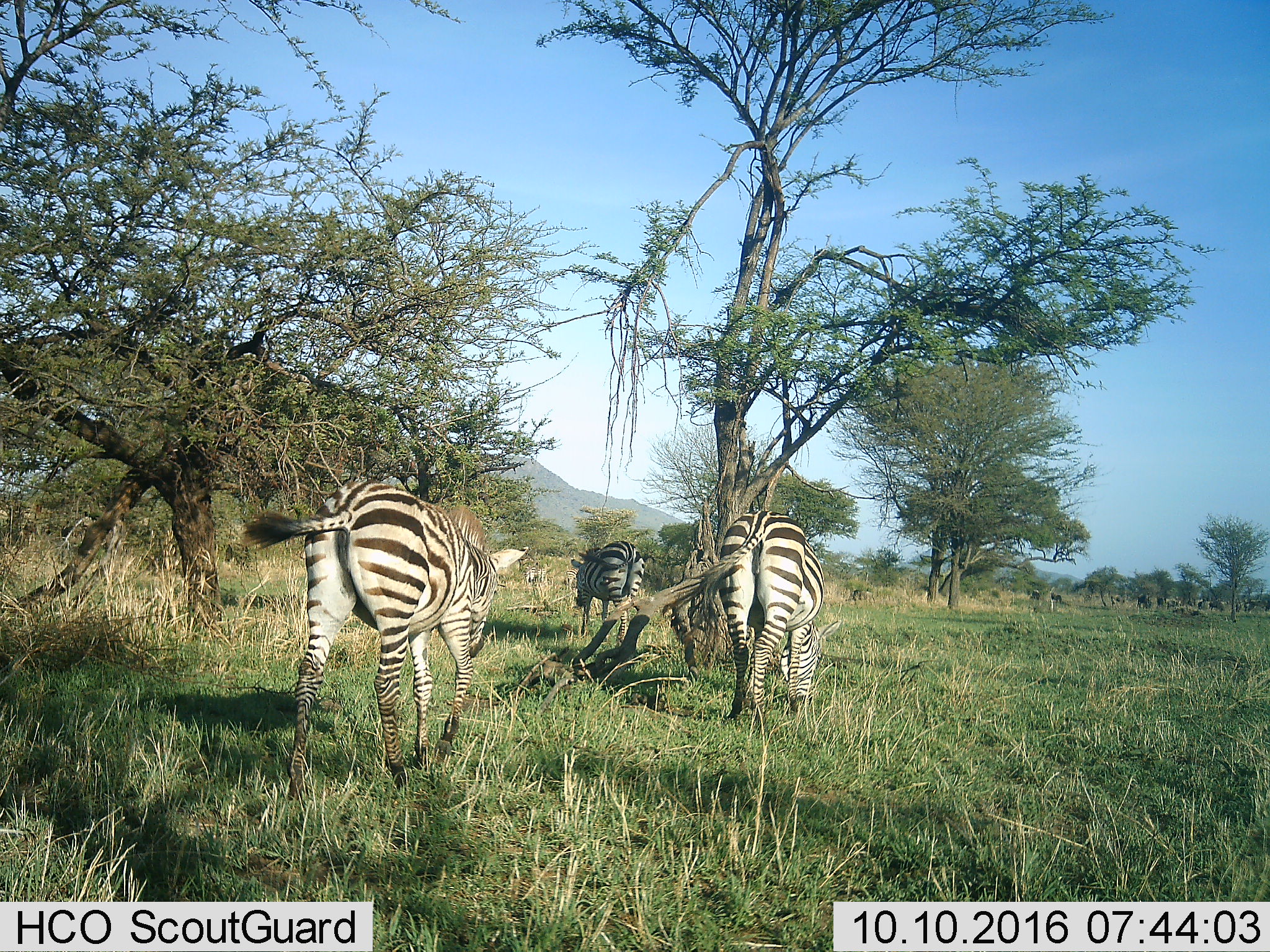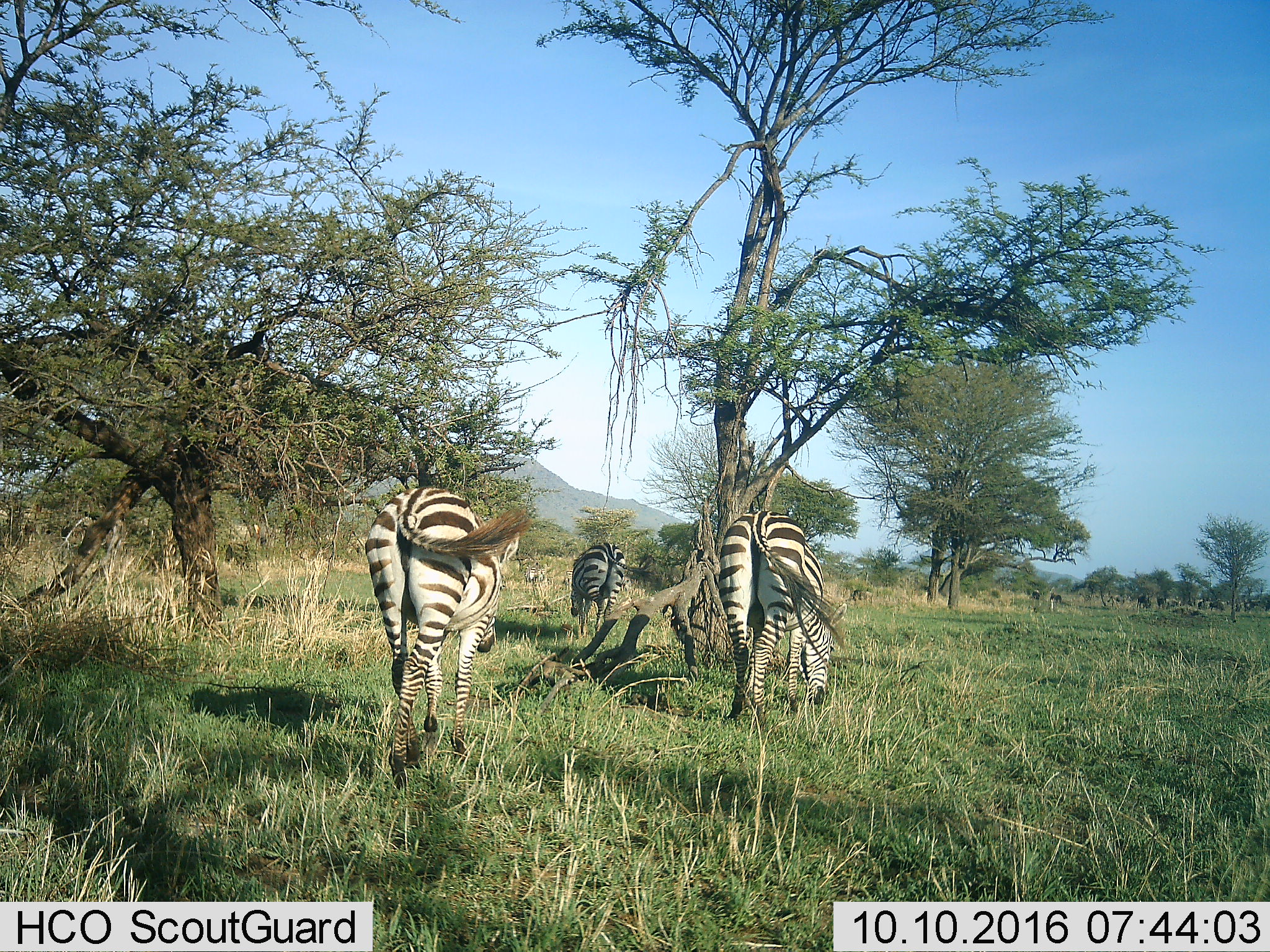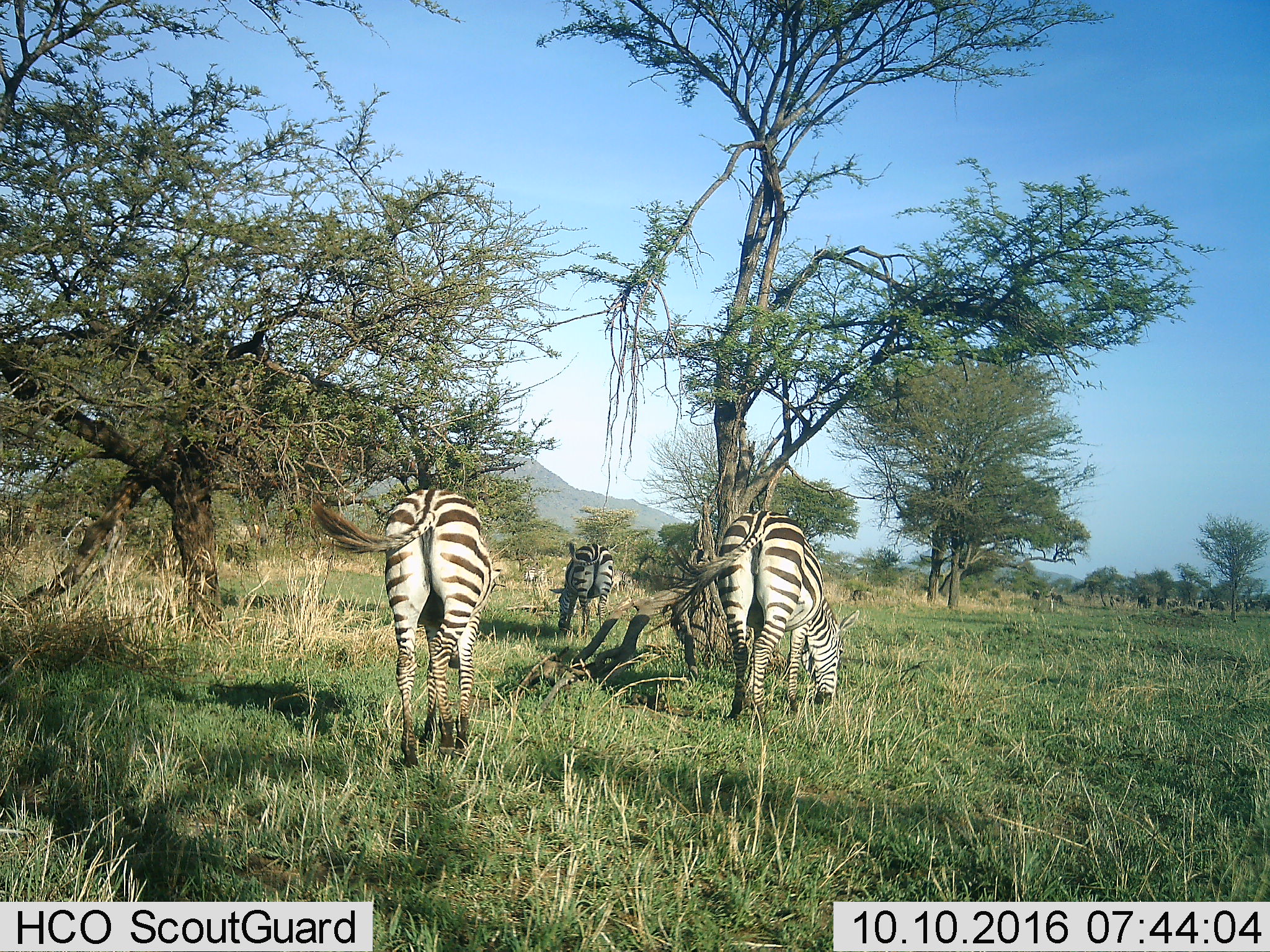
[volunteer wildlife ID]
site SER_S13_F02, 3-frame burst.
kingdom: Animalia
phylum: Chordata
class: Mammalia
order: Perissodactyla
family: Equidae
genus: Equus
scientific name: Equus quagga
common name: plains zebra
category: zebraplains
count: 5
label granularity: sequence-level